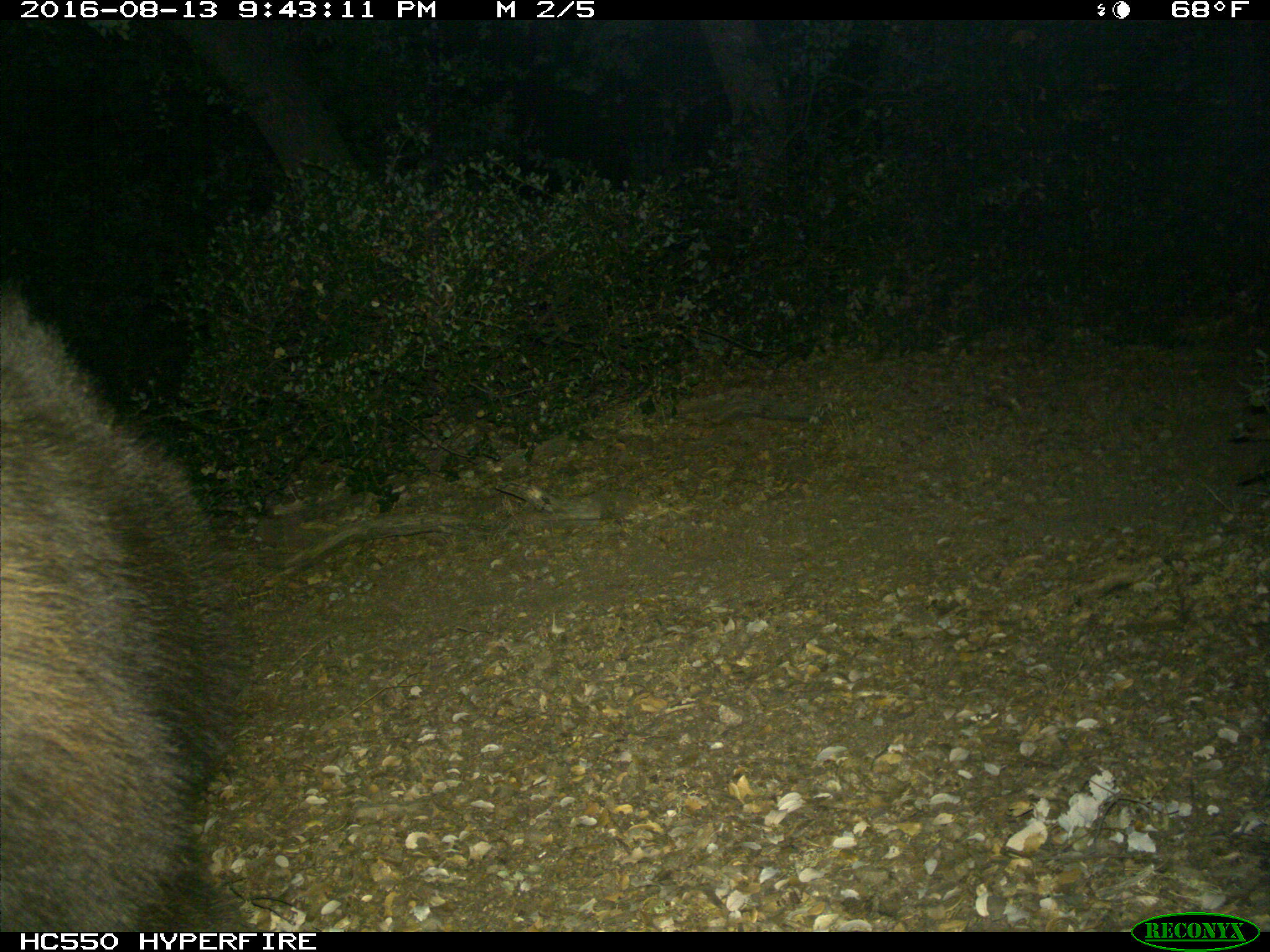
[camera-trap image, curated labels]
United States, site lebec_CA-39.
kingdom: Animalia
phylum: Chordata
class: Mammalia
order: Carnivora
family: Ursidae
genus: Ursus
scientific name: Ursus americanus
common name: american black bear